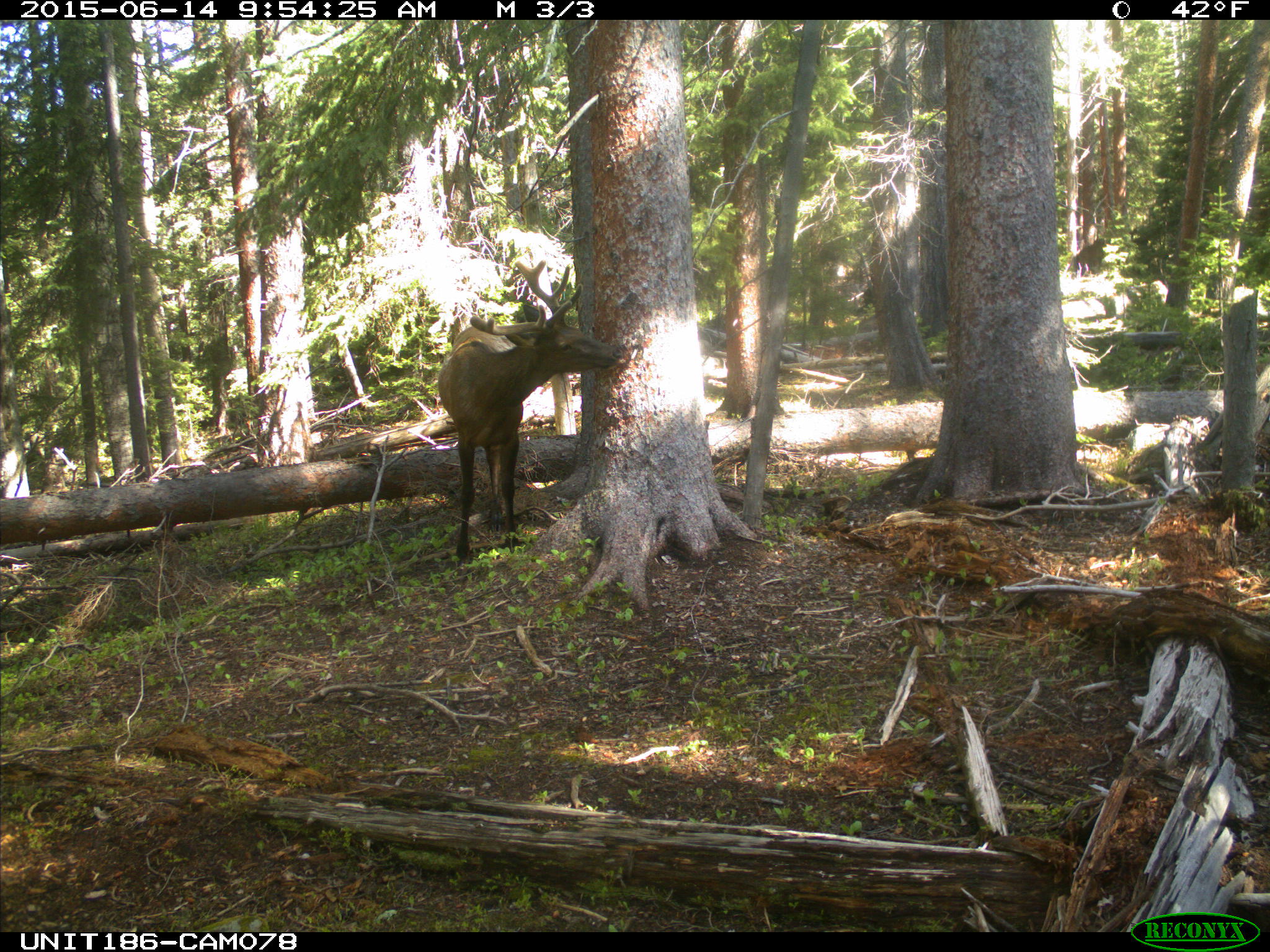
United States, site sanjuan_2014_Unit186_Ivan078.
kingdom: Animalia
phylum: Chordata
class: Mammalia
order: Artiodactyla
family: Cervidae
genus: Cervus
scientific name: Cervus elaphus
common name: red deer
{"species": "Cervus elaphus (red deer)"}